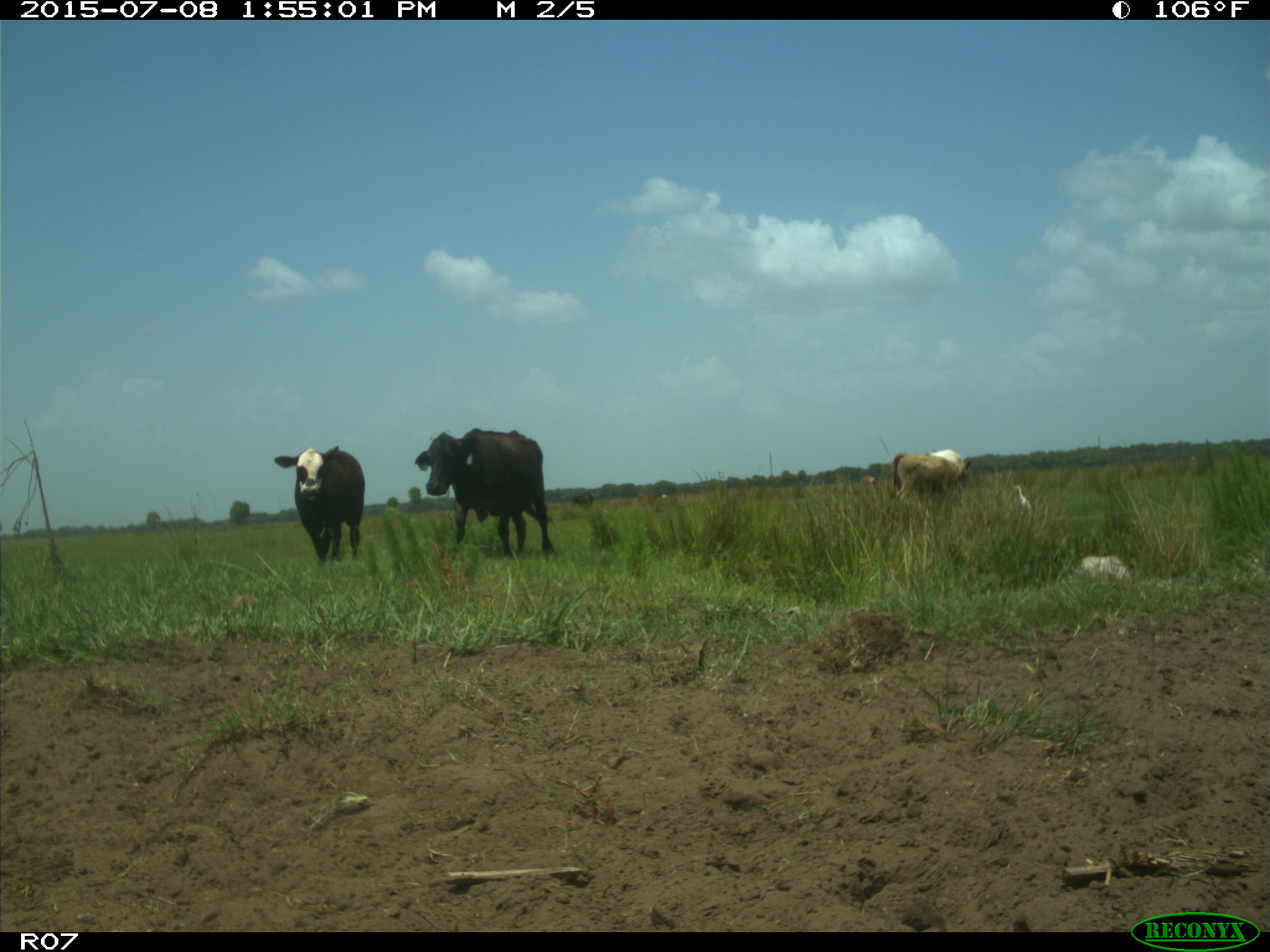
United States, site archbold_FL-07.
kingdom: Animalia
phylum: Chordata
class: Mammalia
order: Artiodactyla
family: Bovidae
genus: Bos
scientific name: Bos taurus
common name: domestic cow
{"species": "Bos taurus (domestic cow)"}